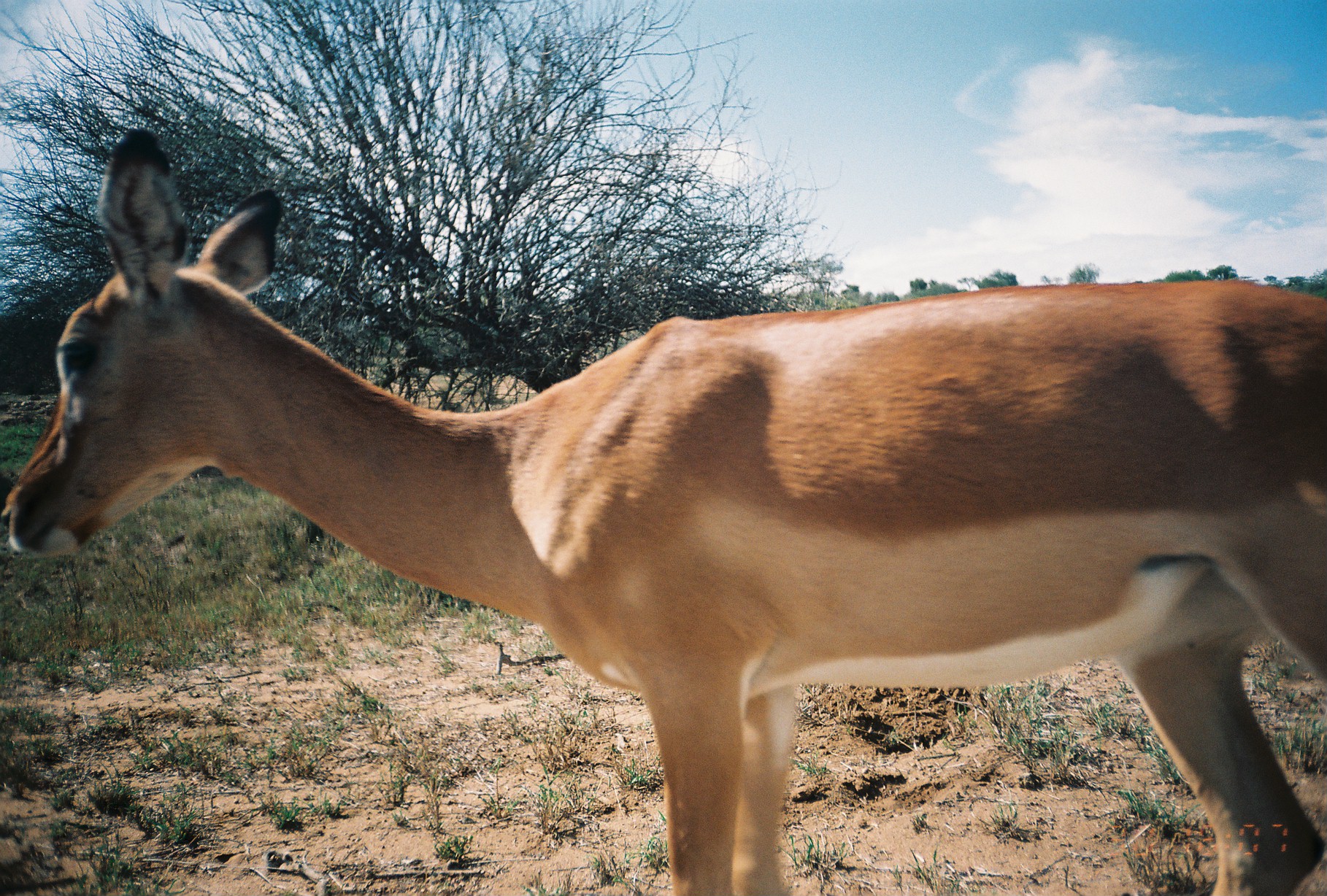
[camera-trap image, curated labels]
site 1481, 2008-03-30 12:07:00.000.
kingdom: Animalia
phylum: Chordata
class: Mammalia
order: Artiodactyla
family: Bovidae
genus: Aepyceros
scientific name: Aepyceros melampus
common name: impala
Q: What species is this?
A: Aepyceros melampus (impala).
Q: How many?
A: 1.